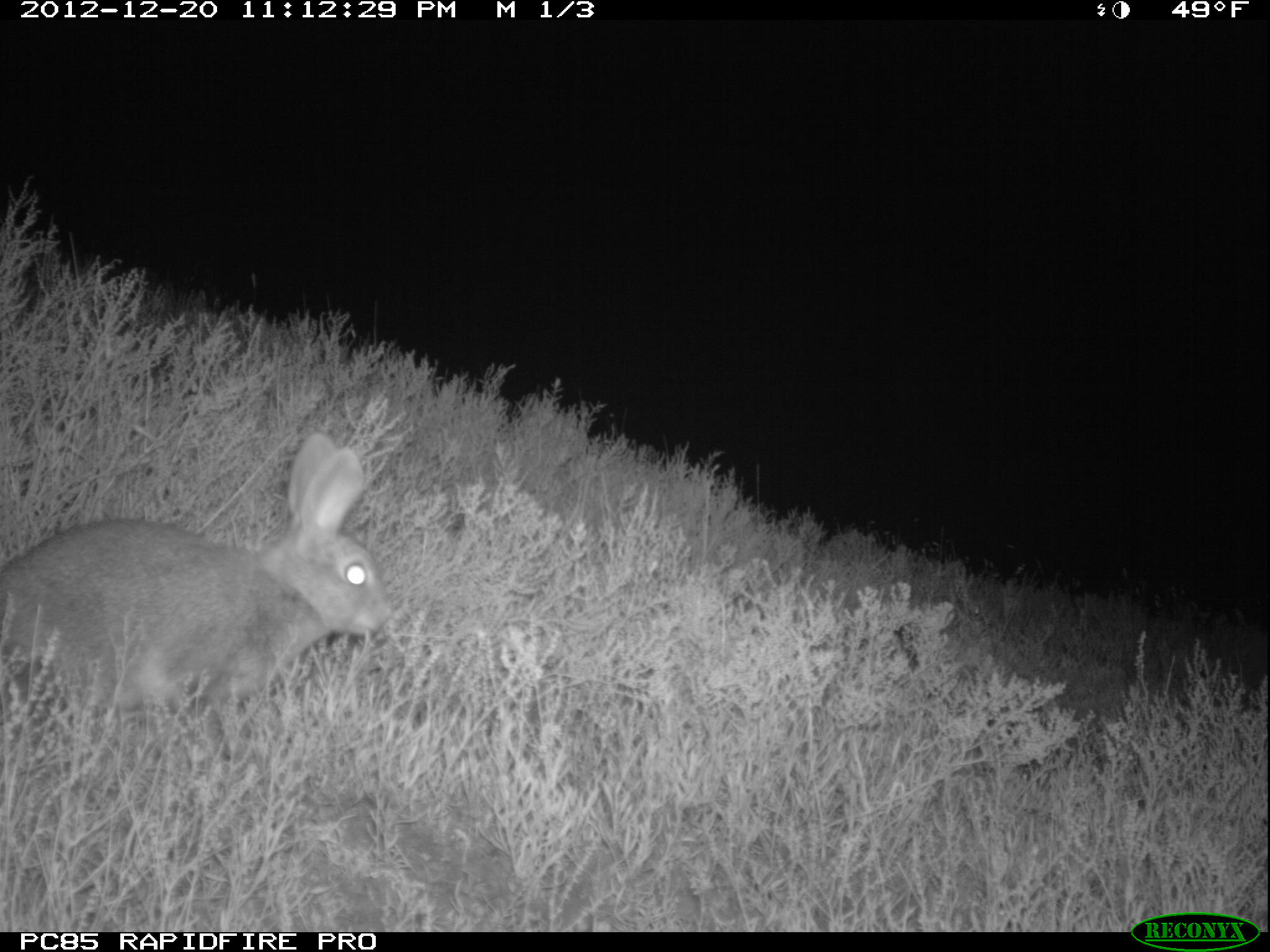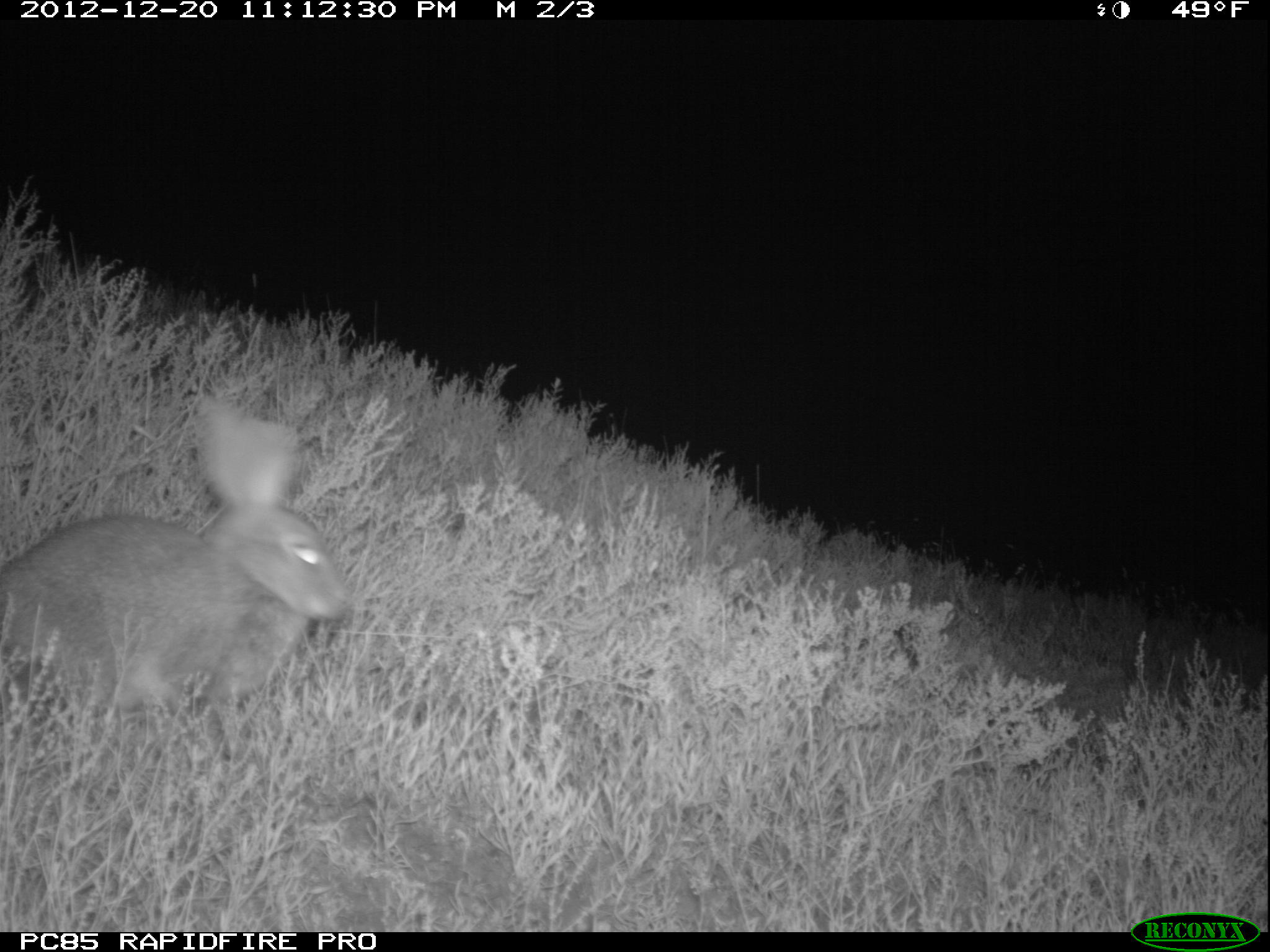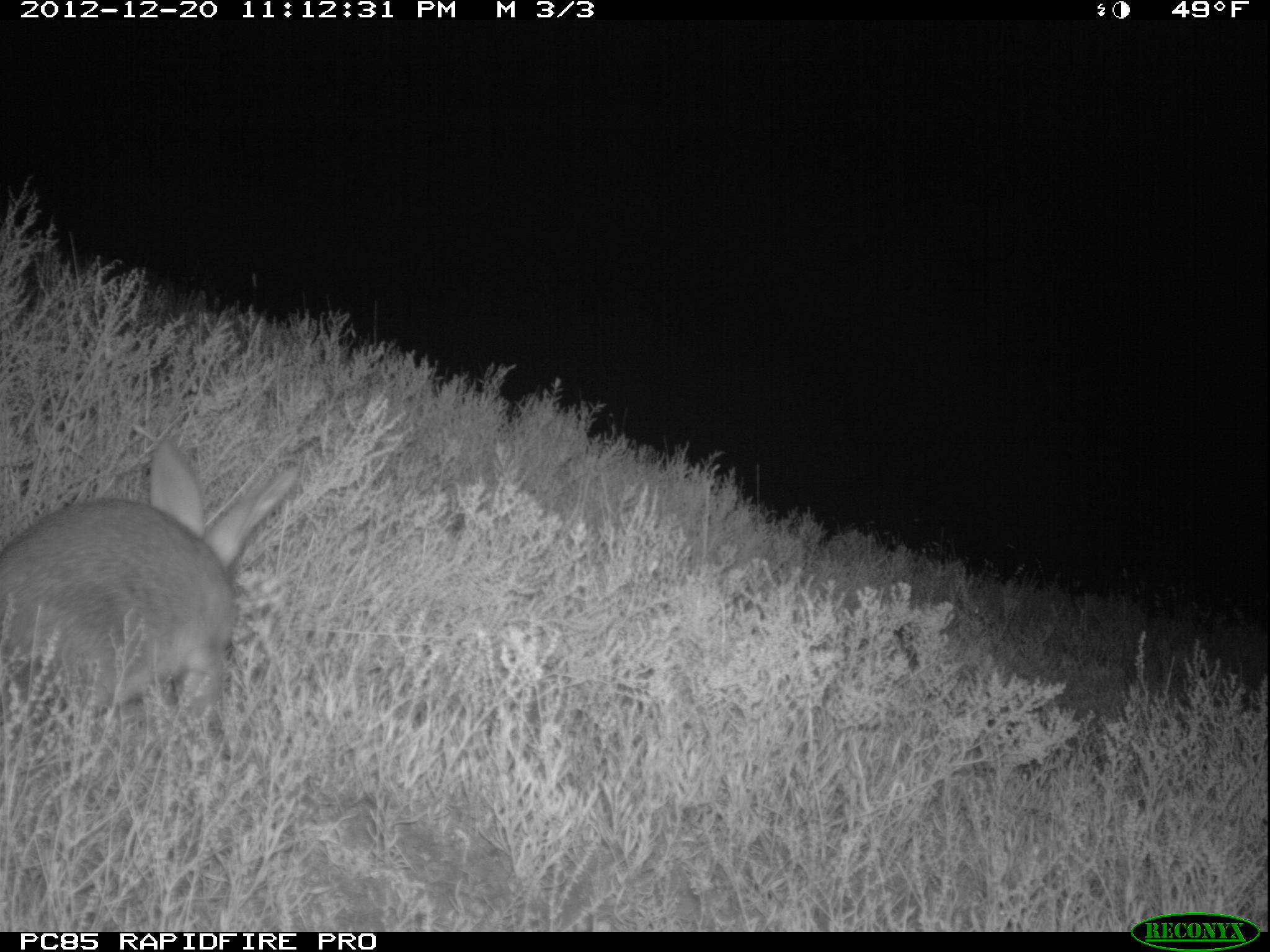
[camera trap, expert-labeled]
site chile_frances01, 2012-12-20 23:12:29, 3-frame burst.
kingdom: Animalia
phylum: Chordata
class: Mammalia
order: Lagomorpha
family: Leporidae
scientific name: Leporidae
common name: rabbits and hares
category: rabbit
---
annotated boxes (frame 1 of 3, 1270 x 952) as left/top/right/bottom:
rabbit: 0/435/391/771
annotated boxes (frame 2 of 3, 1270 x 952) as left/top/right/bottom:
rabbit: 1/404/345/760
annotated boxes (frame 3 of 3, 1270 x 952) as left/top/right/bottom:
rabbit: 0/436/299/764